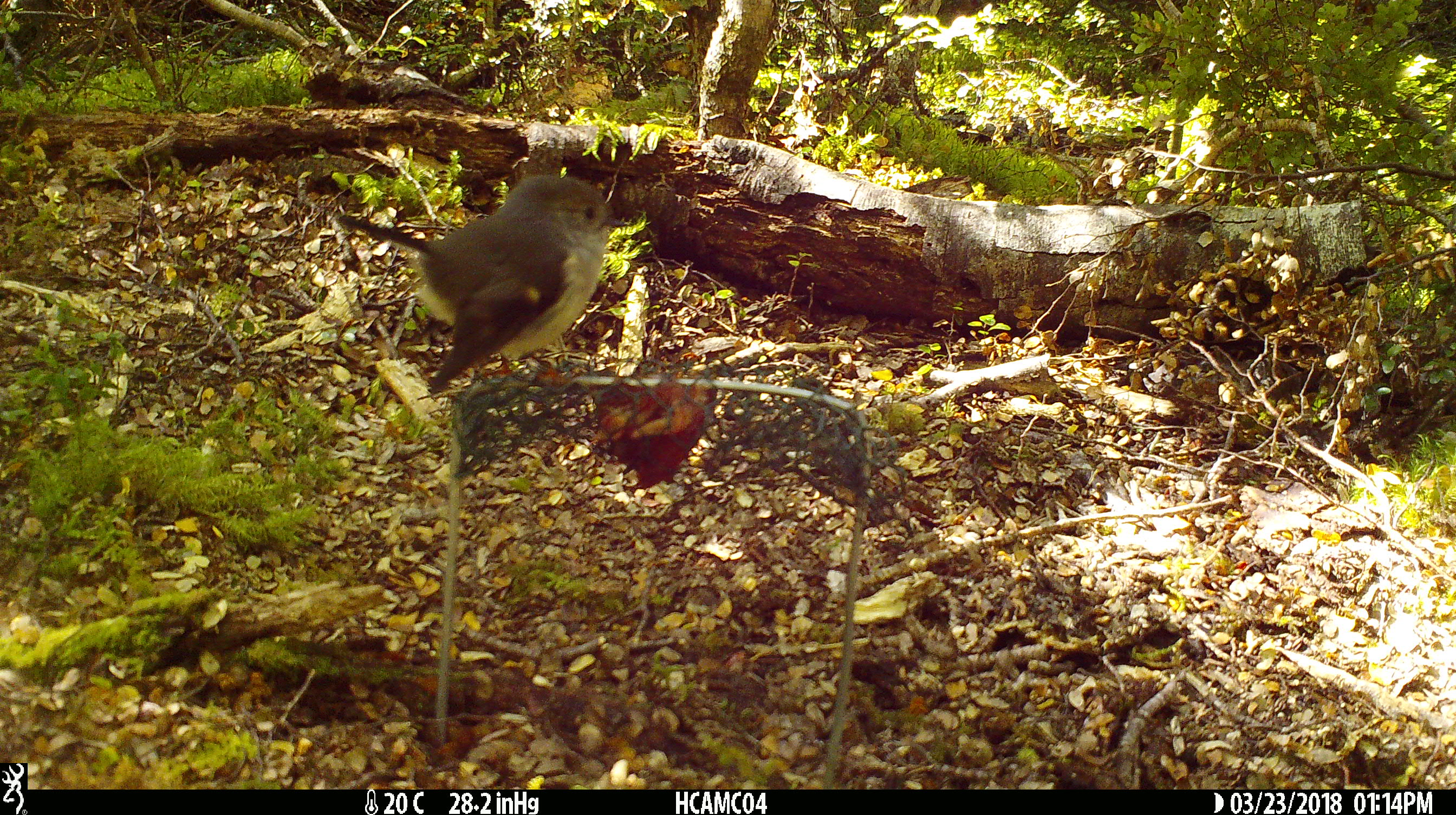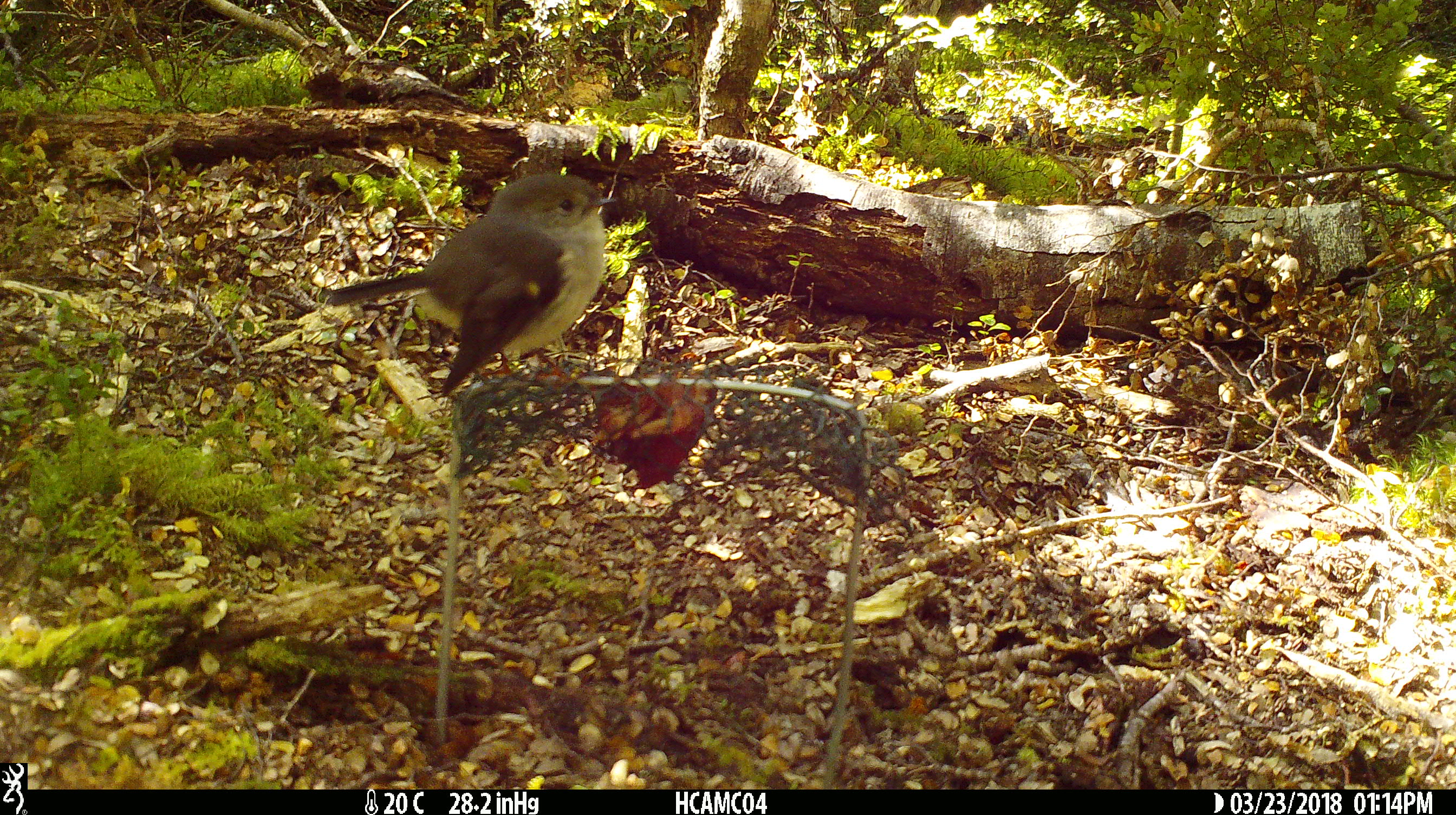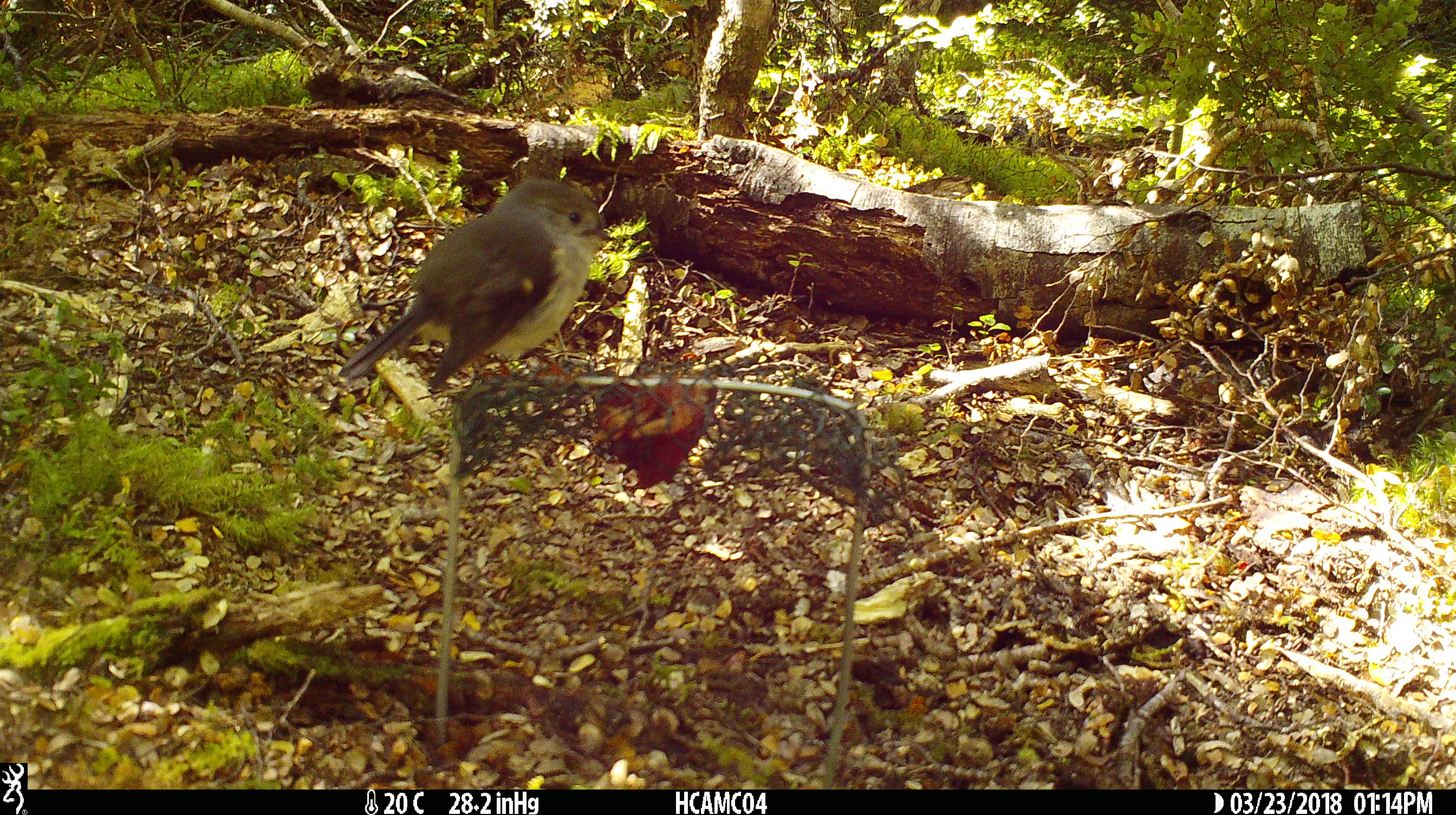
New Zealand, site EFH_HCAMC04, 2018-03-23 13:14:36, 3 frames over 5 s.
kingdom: Animalia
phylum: Chordata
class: Aves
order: Passeriformes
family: Petroicidae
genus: Petroica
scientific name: Petroica macrocephala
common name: tomtit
Tomtit (Petroica macrocephala).